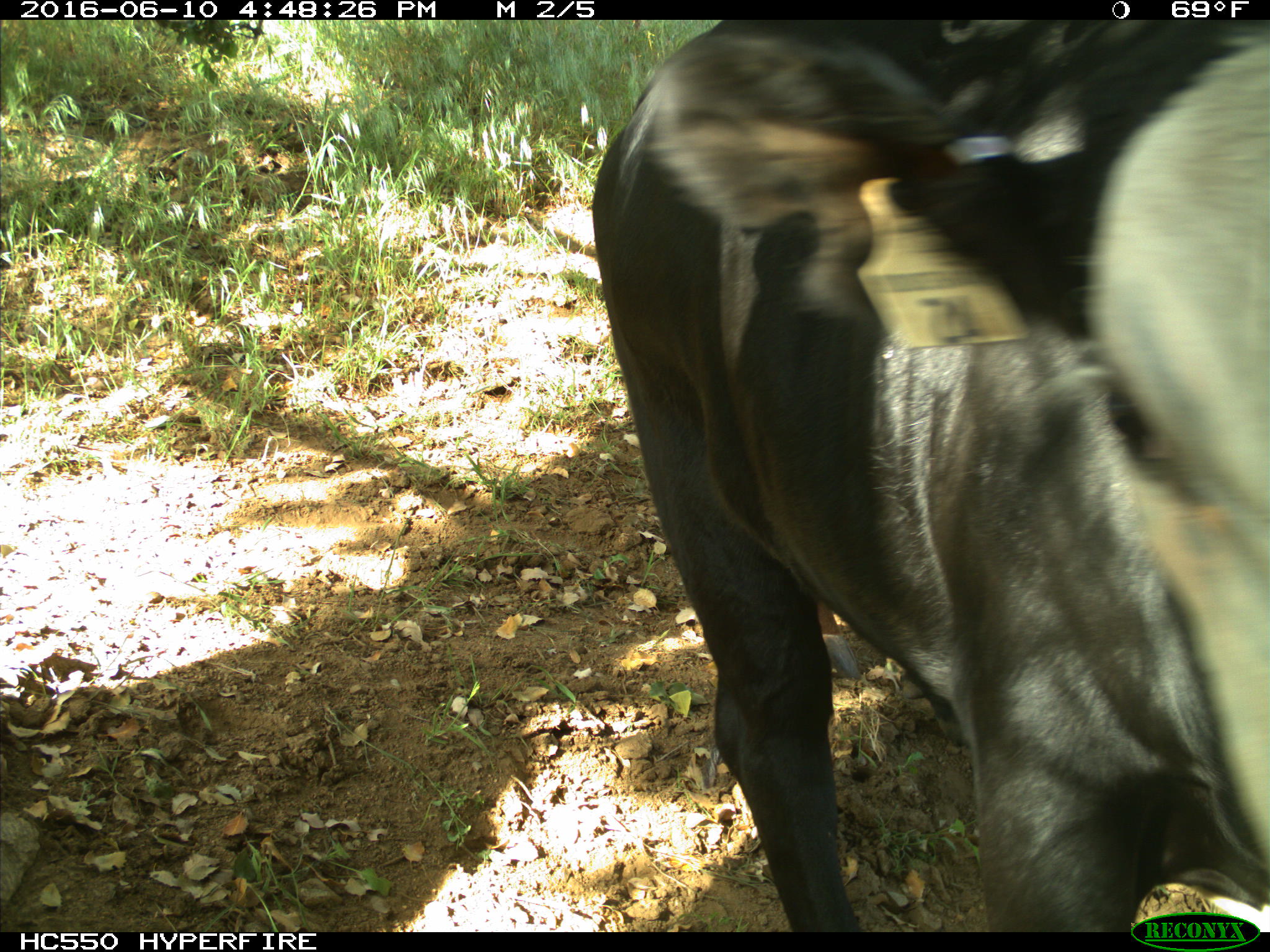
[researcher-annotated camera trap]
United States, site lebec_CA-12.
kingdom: Animalia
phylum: Chordata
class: Mammalia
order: Artiodactyla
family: Bovidae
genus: Bos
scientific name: Bos taurus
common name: domestic cow